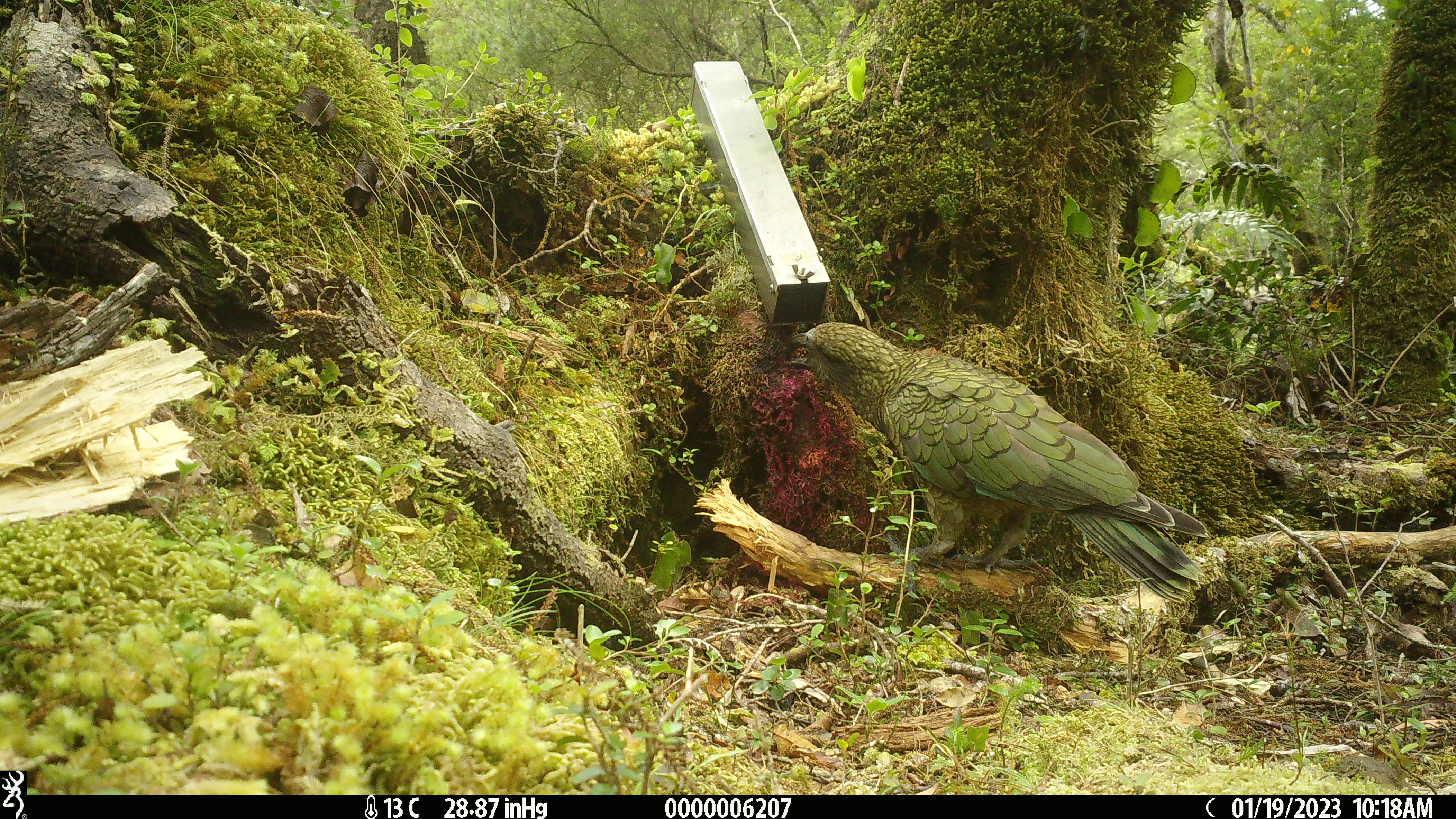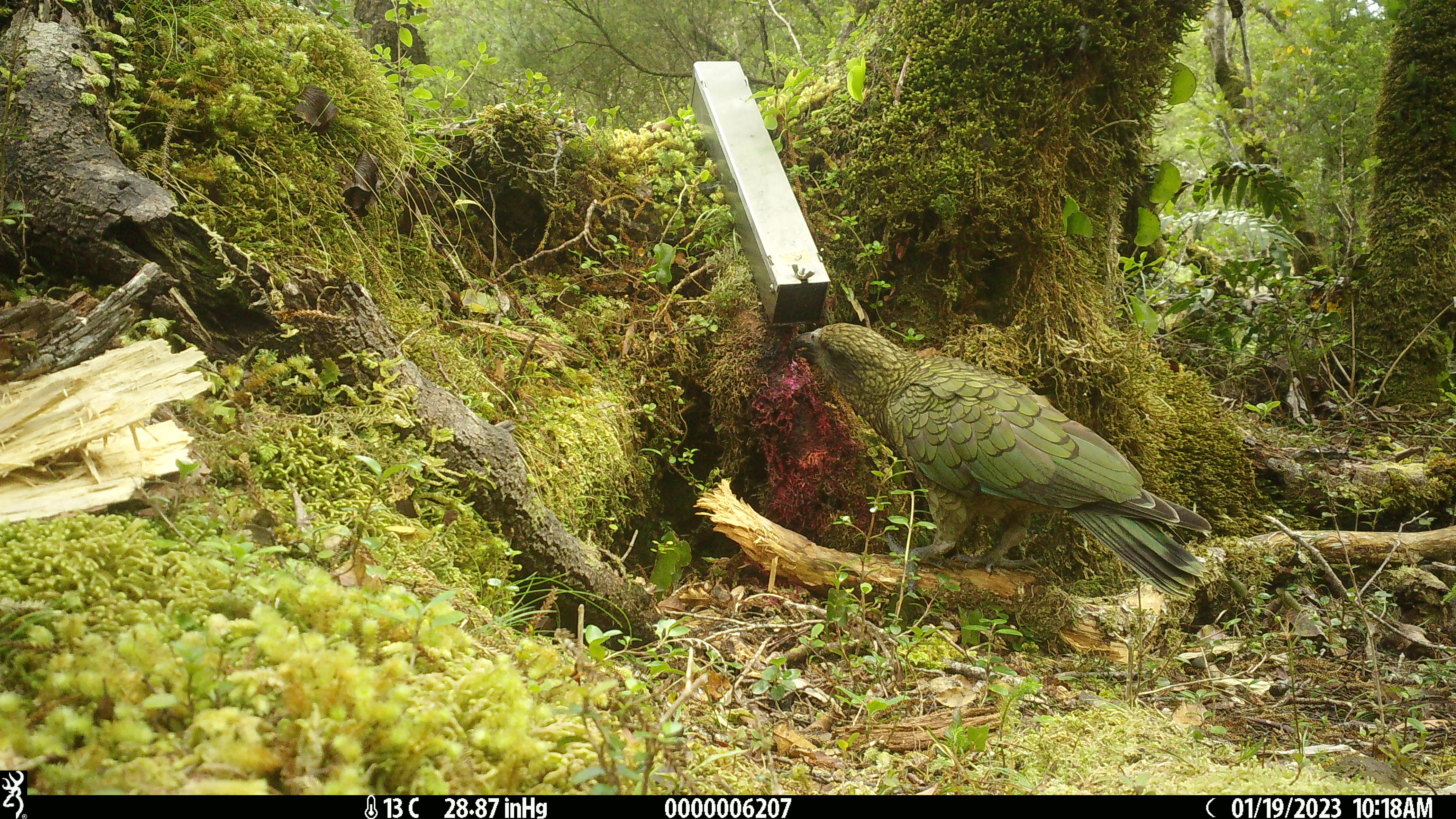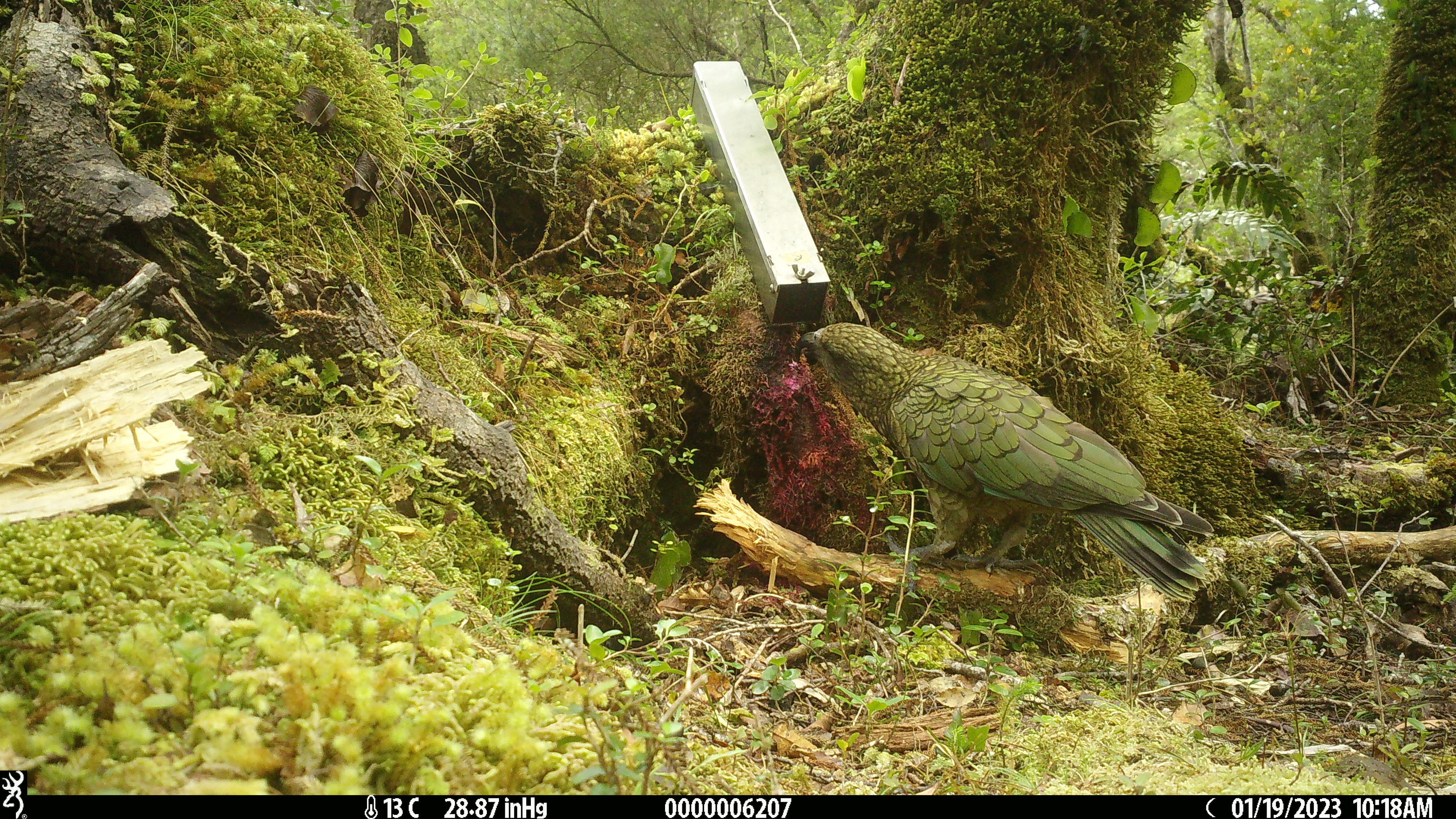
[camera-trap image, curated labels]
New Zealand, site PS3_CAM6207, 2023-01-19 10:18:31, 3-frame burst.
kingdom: Animalia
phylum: Chordata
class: Aves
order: Psittaciformes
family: Strigopidae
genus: Nestor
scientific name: Nestor notabilis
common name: kea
Kea (Nestor notabilis).